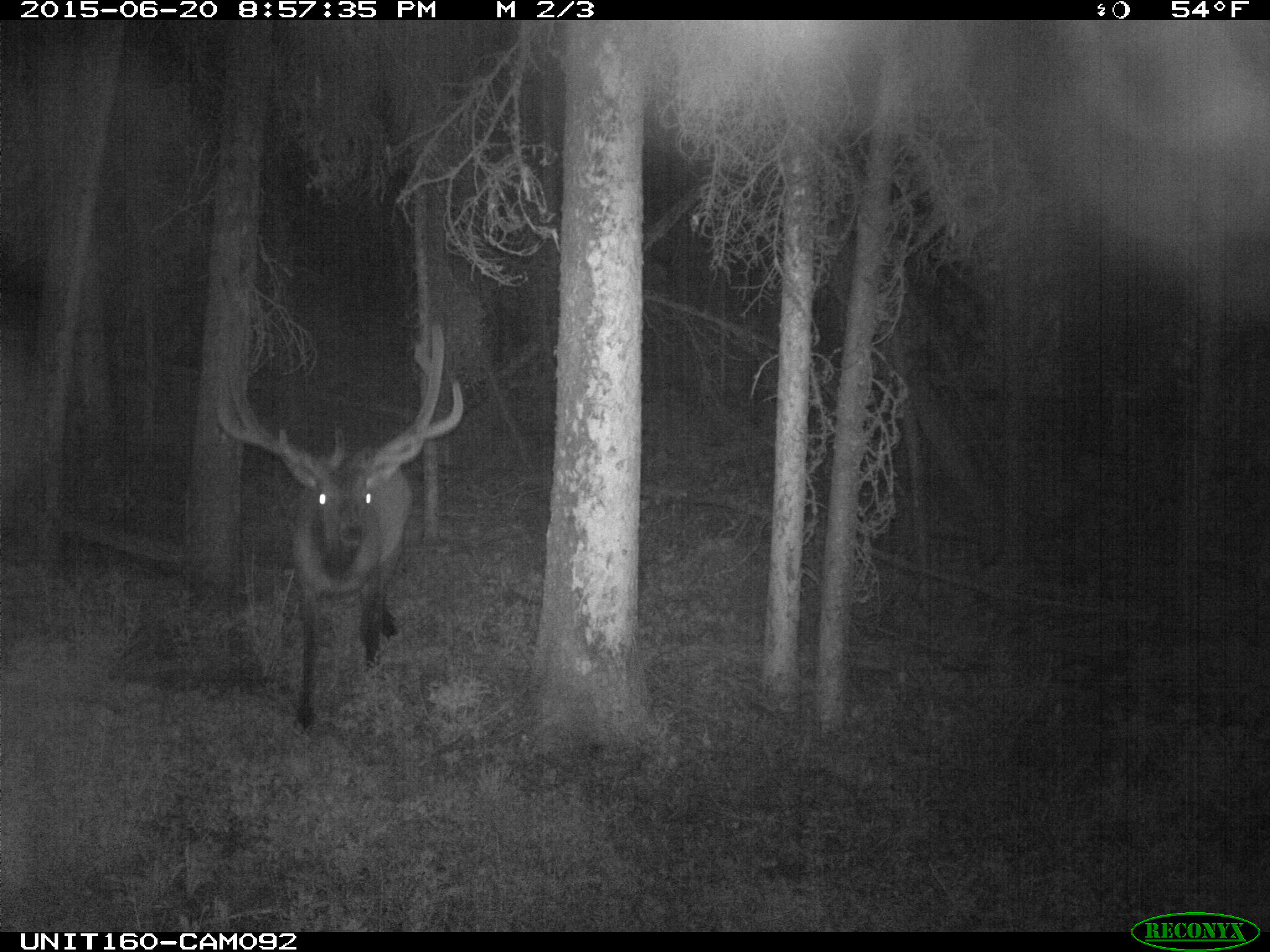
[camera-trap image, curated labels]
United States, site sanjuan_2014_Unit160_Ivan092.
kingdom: Animalia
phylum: Chordata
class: Mammalia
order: Artiodactyla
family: Cervidae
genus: Cervus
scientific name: Cervus elaphus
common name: red deer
Cervus elaphus (red deer).